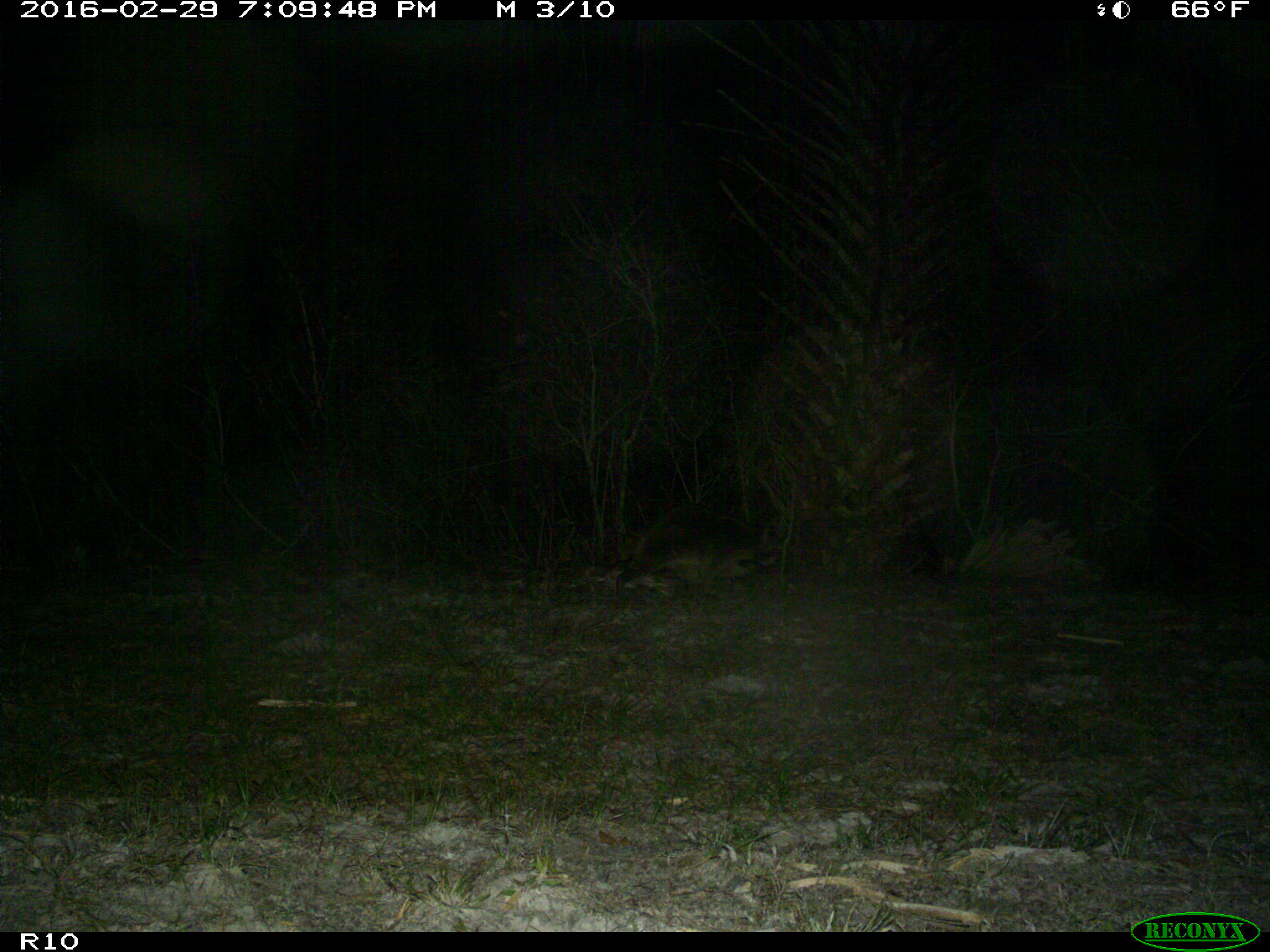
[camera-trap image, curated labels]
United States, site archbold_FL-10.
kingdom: Animalia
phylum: Chordata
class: Mammalia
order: Carnivora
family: Procyonidae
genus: Procyon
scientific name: Procyon lotor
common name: common raccoon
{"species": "Procyon lotor (common raccoon)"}